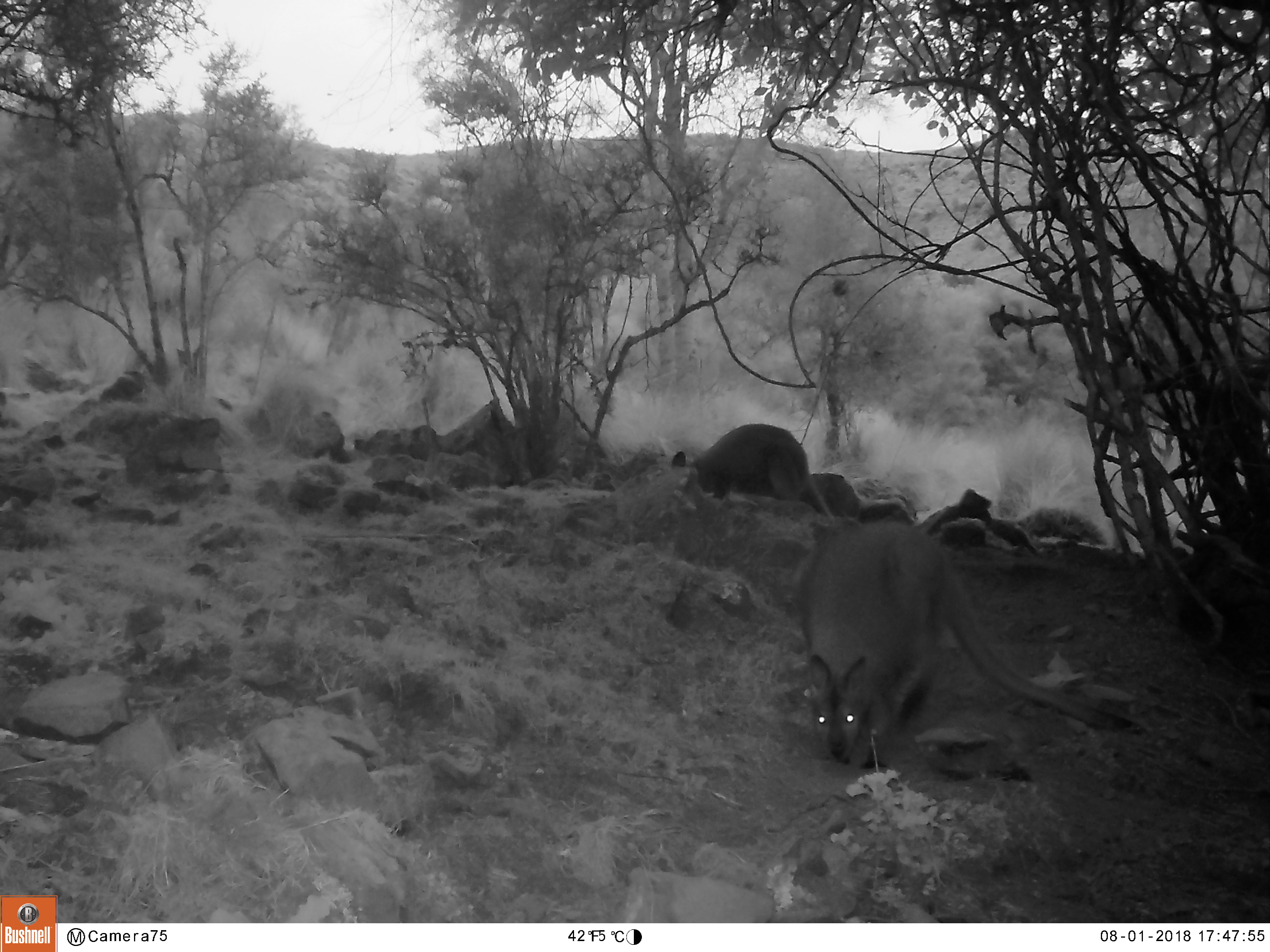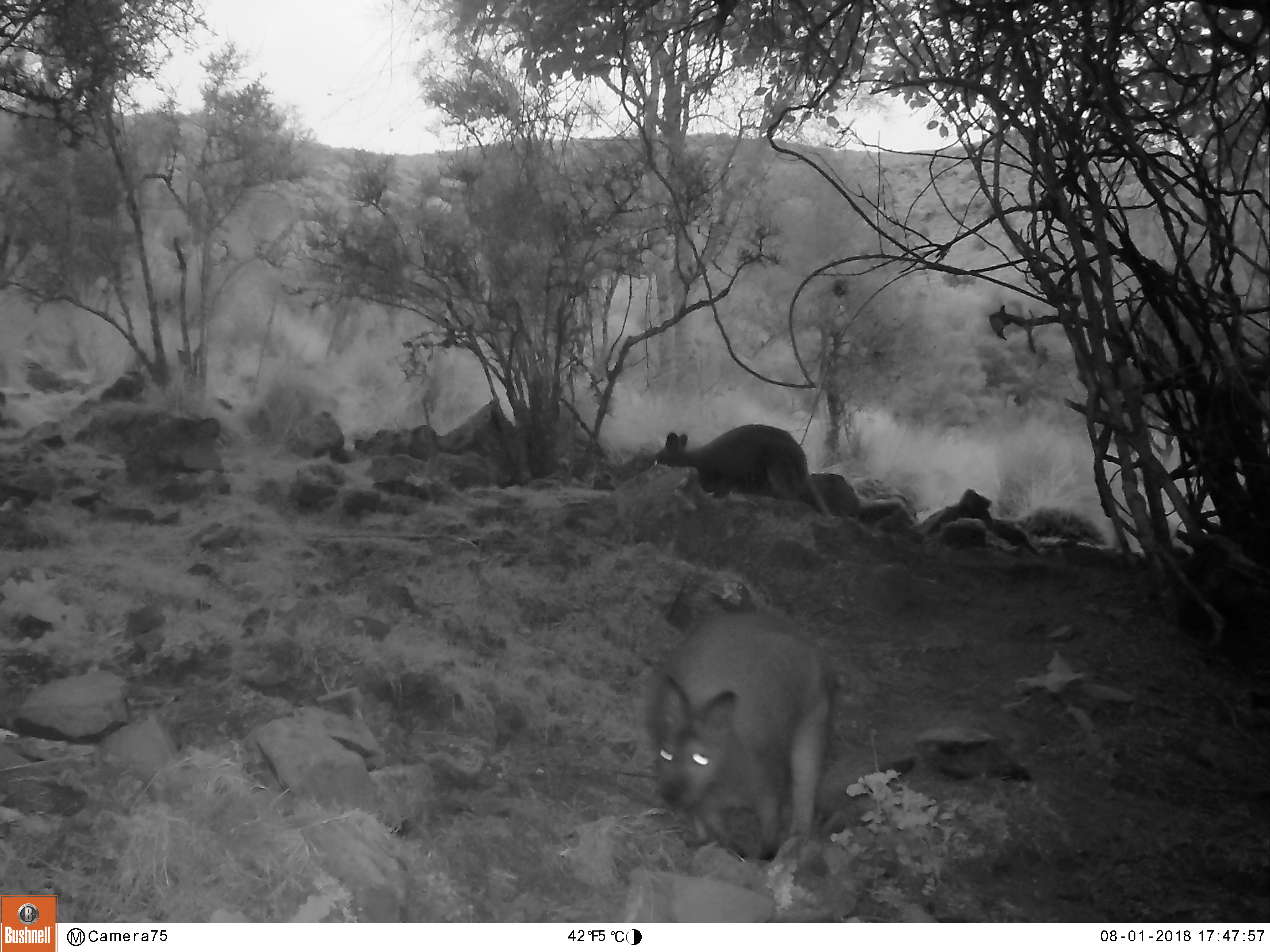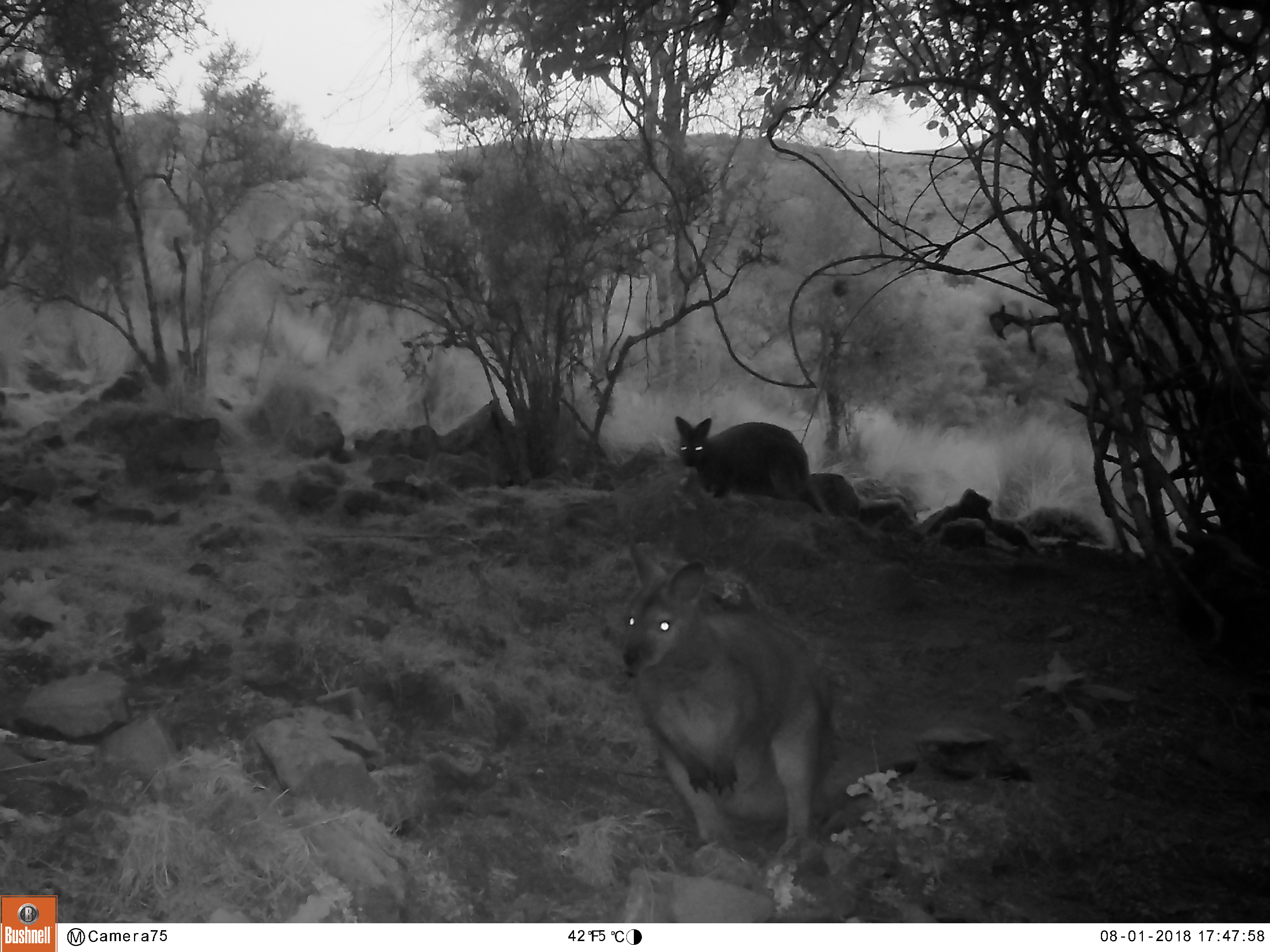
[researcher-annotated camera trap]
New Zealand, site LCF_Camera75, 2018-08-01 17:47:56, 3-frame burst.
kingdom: Animalia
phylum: Chordata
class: Mammalia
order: Diprotodontia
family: Macropodidae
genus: Notamacropus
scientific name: Notamacropus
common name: wallaby